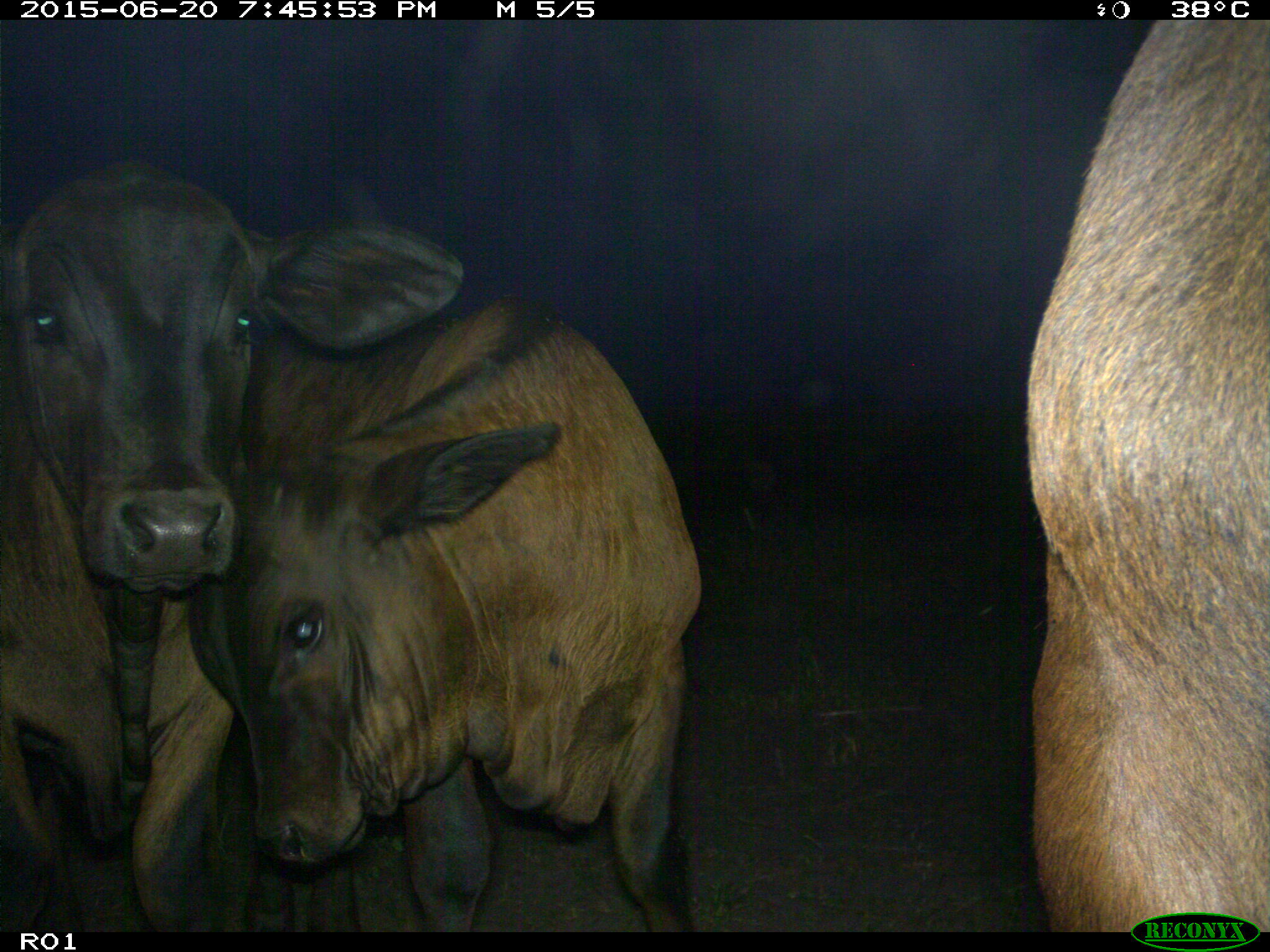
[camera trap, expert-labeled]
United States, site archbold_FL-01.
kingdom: Animalia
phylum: Chordata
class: Mammalia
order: Artiodactyla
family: Bovidae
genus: Bos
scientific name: Bos taurus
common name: domestic cow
Bos taurus (domestic cow).